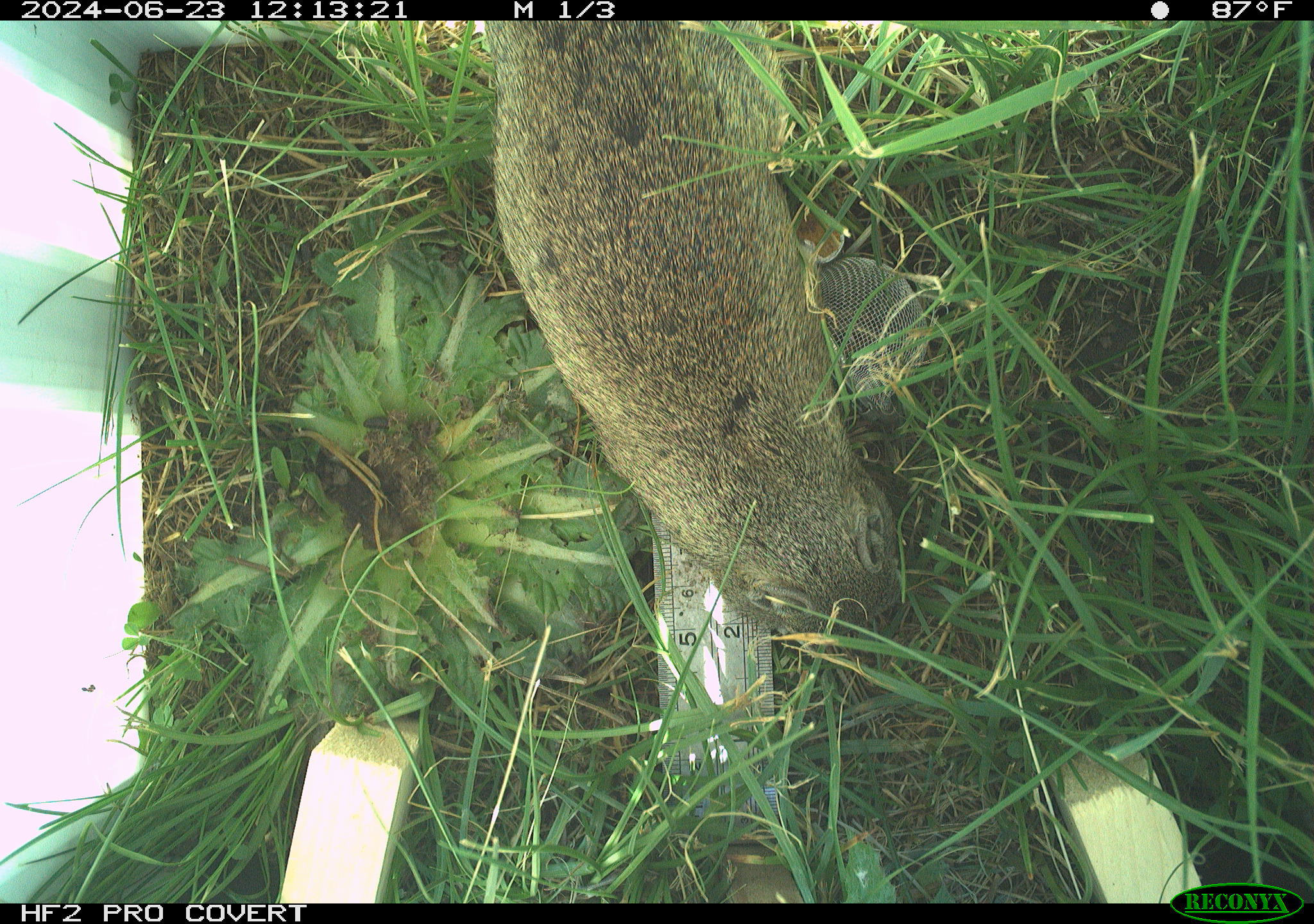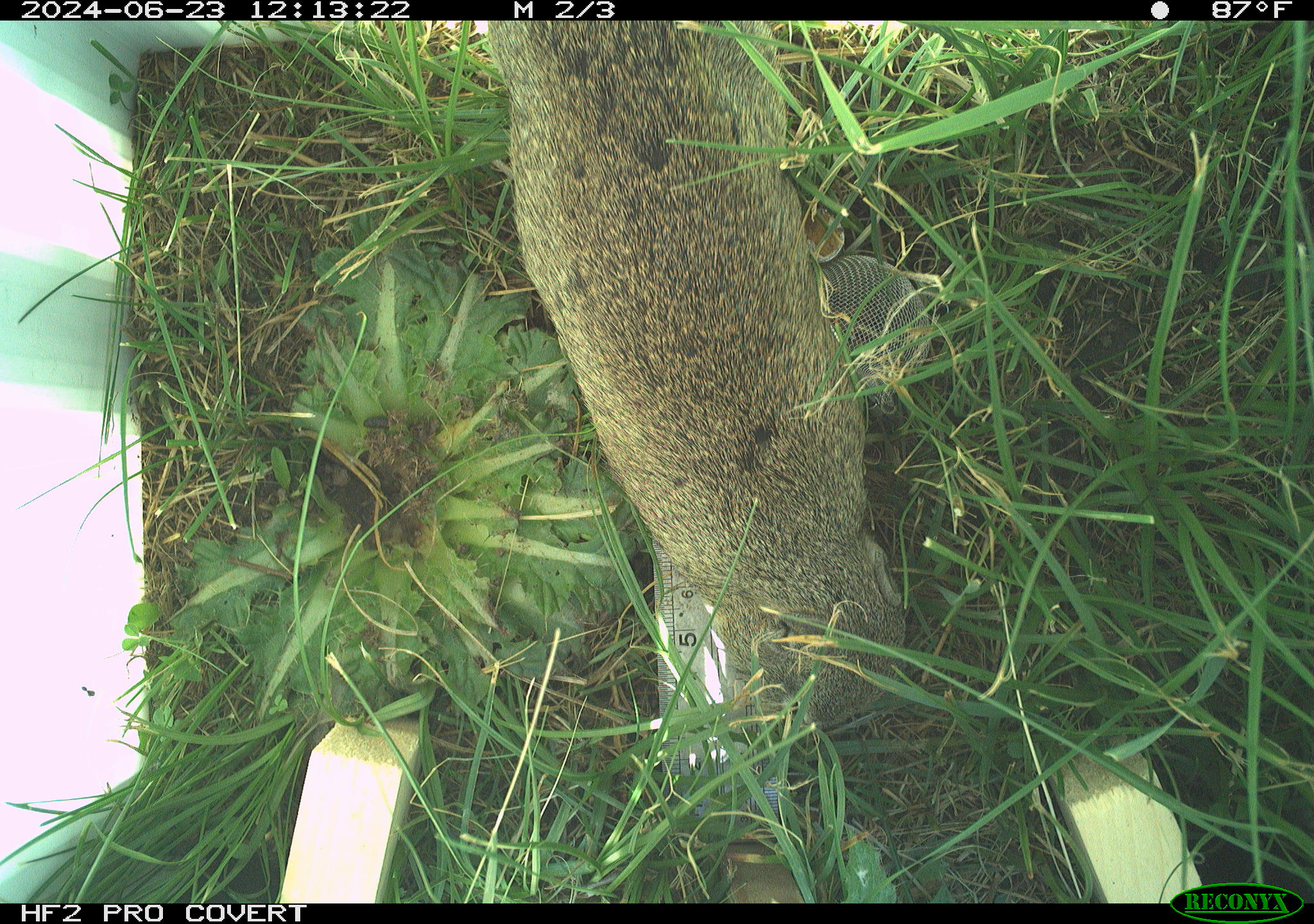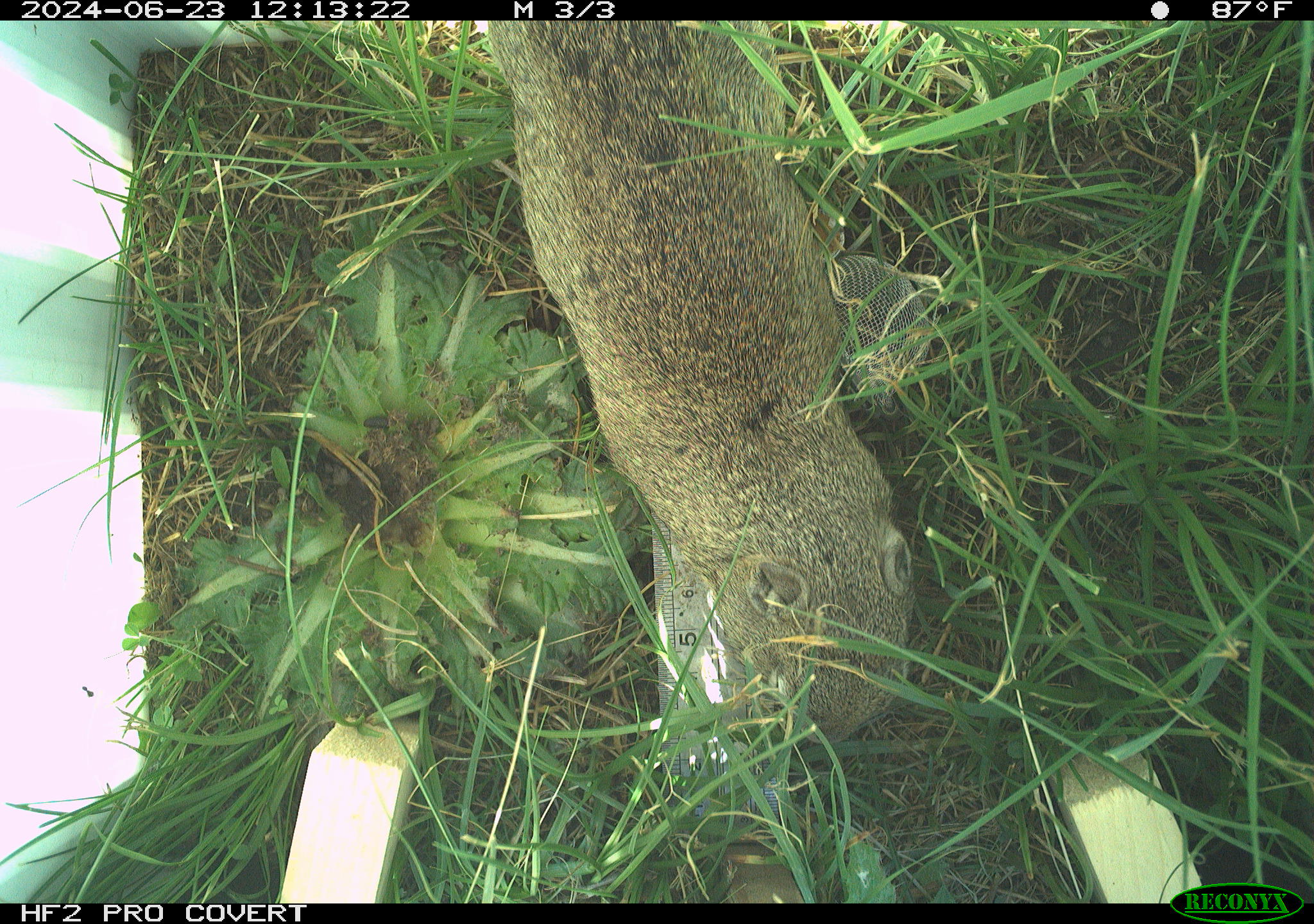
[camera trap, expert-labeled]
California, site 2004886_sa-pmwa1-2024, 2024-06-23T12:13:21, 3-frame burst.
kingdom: Animalia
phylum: Chordata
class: Mammalia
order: Rodentia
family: Sciuridae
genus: Urocitellus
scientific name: Urocitellus beldingi beldingi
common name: belding's ground squirrel